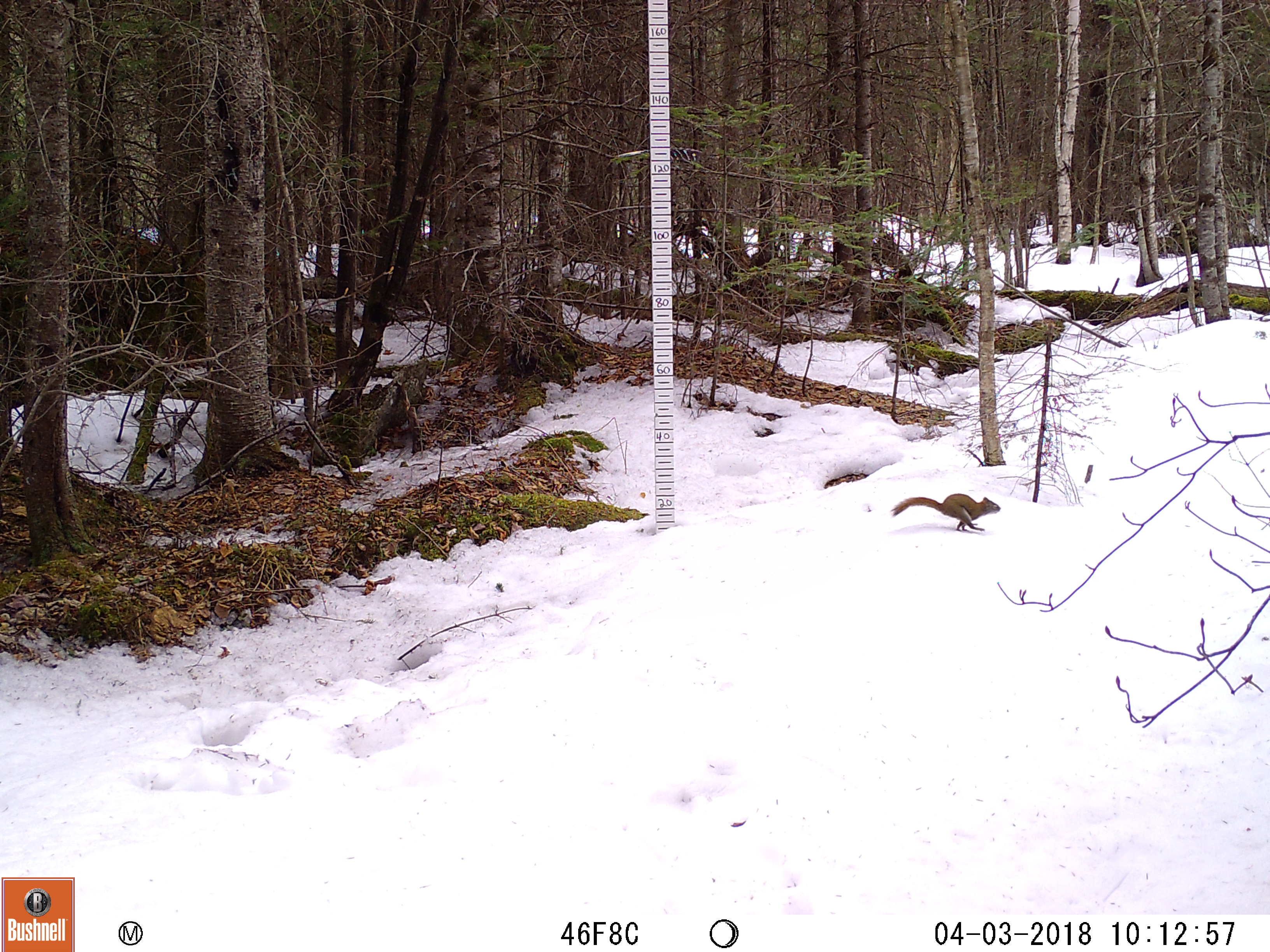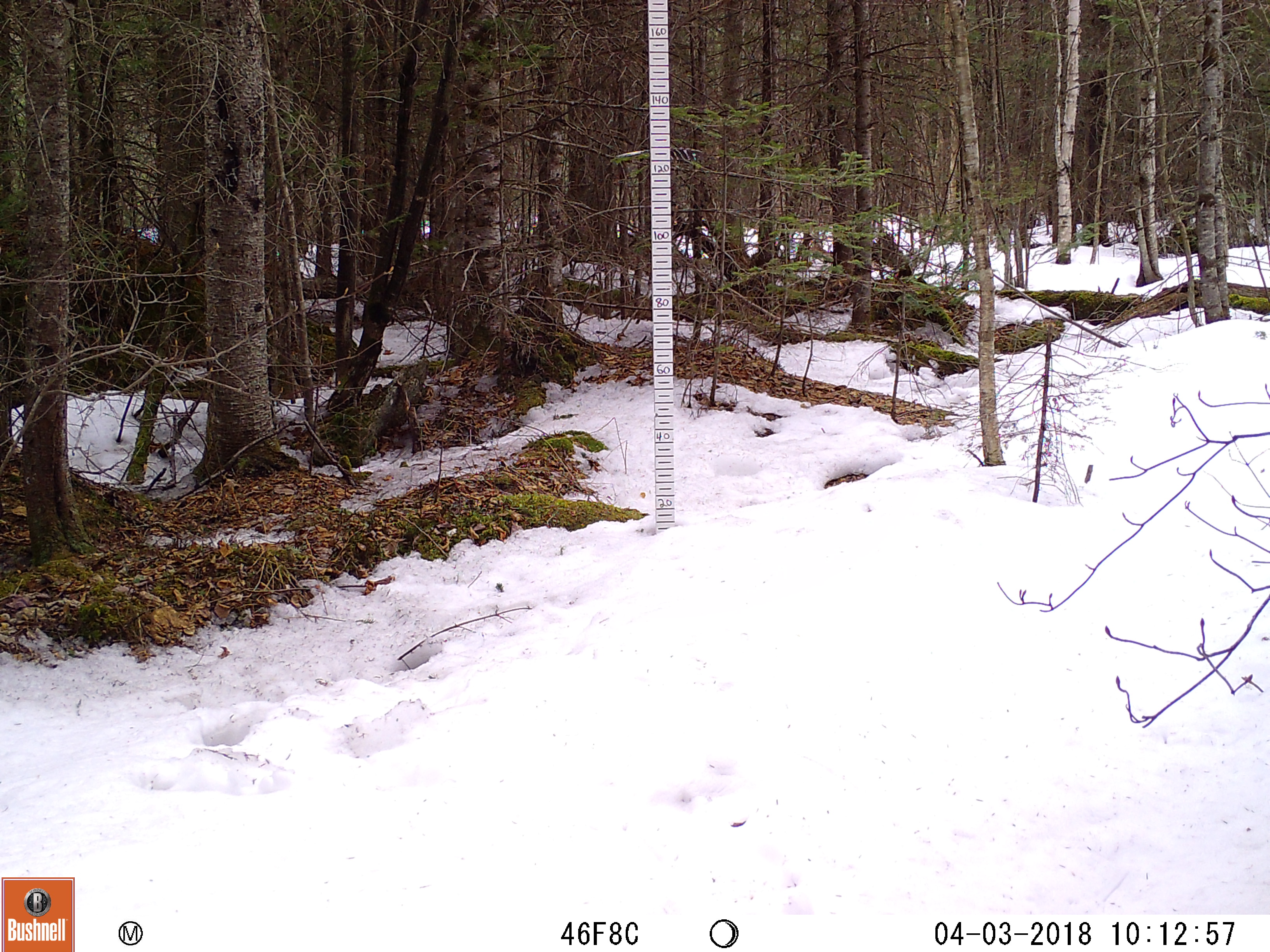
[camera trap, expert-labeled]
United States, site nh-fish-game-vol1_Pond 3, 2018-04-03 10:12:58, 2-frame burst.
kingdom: Animalia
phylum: Chordata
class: Mammalia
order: Rodentia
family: Sciuridae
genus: Tamiasciurus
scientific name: Tamiasciurus hudsonicus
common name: red squirrel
Red squirrel (Tamiasciurus hudsonicus).